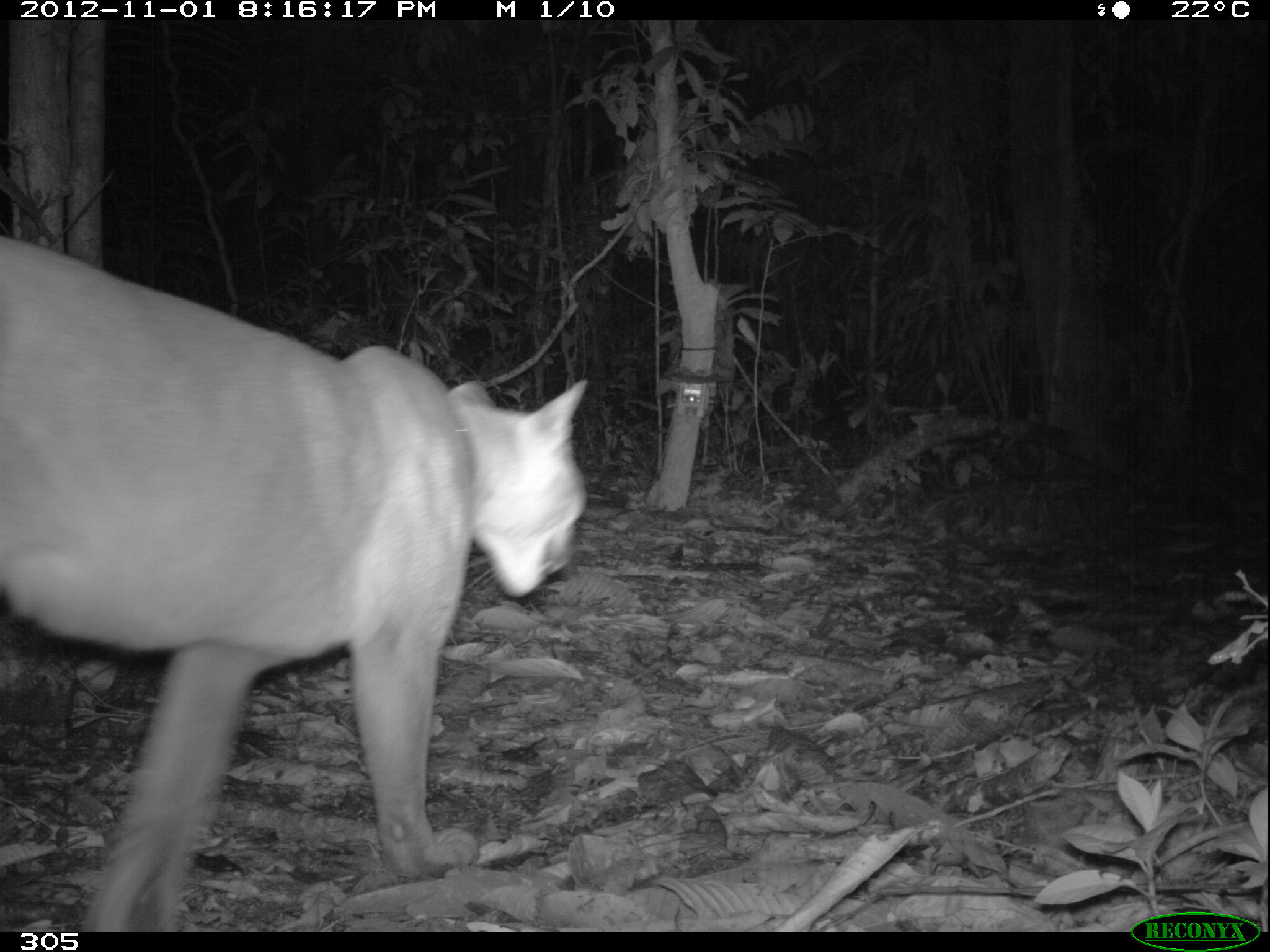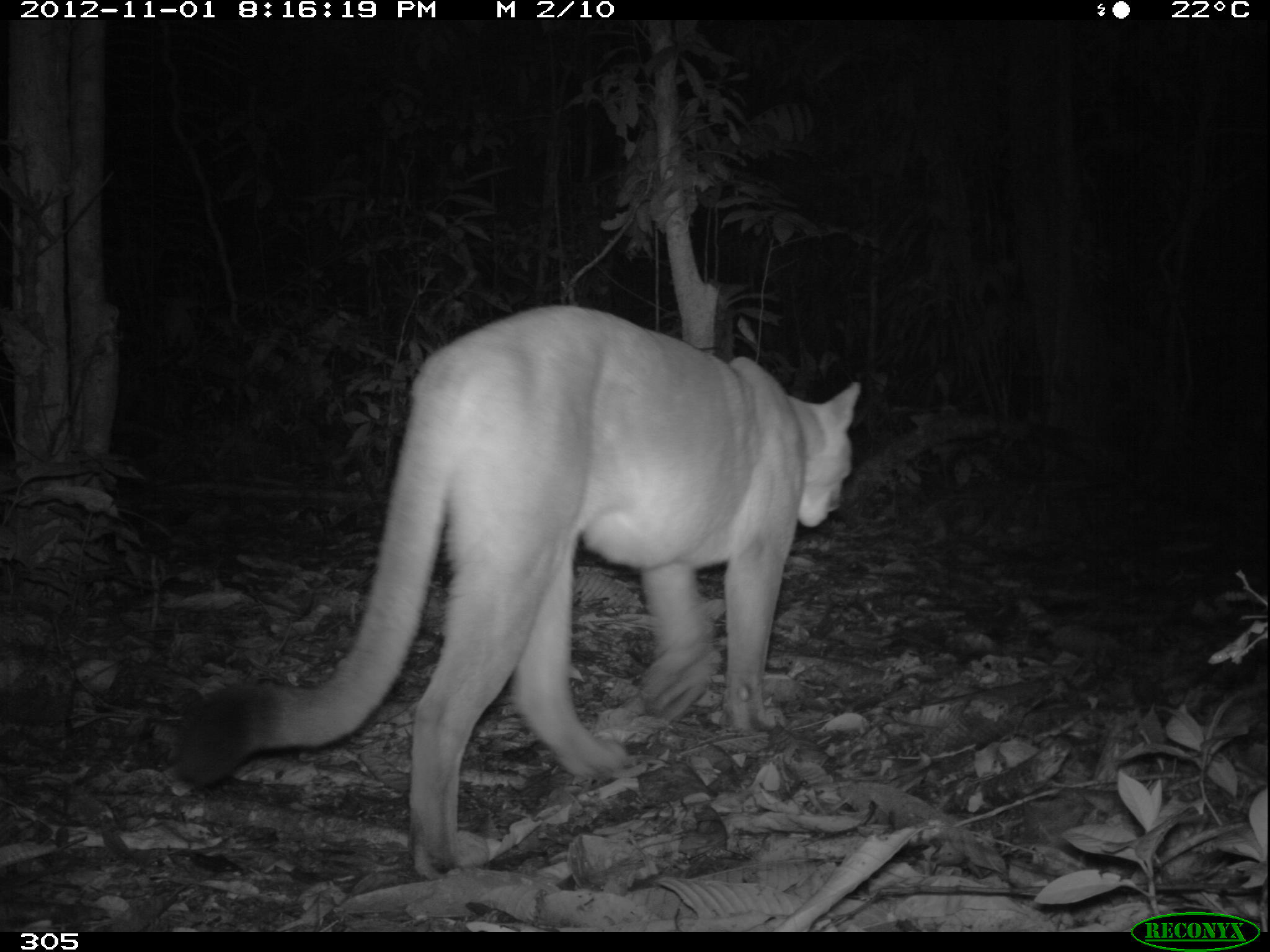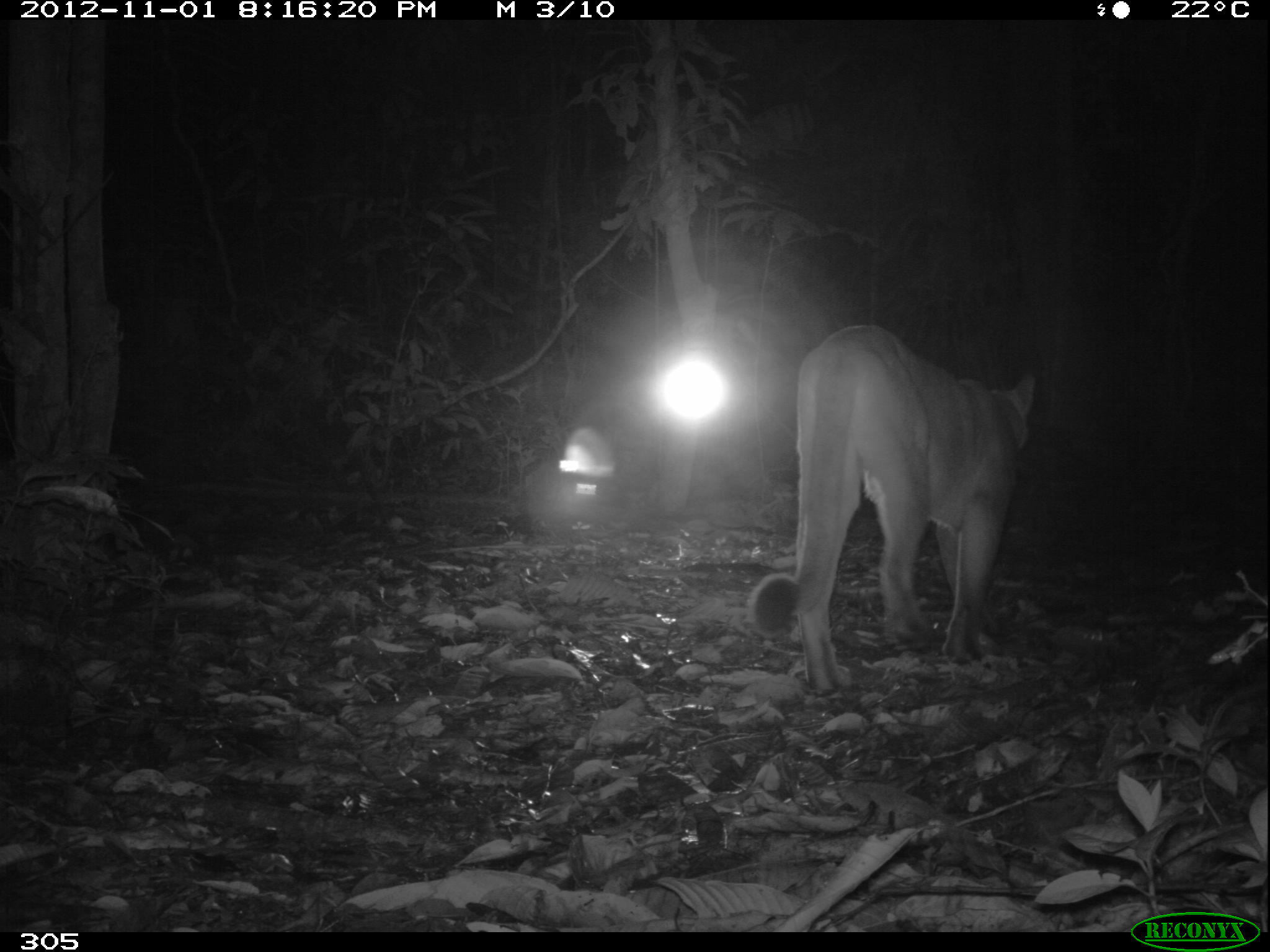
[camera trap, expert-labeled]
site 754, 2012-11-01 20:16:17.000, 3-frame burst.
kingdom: Animalia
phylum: Chordata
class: Mammalia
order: Carnivora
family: Felidae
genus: Puma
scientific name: Puma concolor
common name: mountain lion